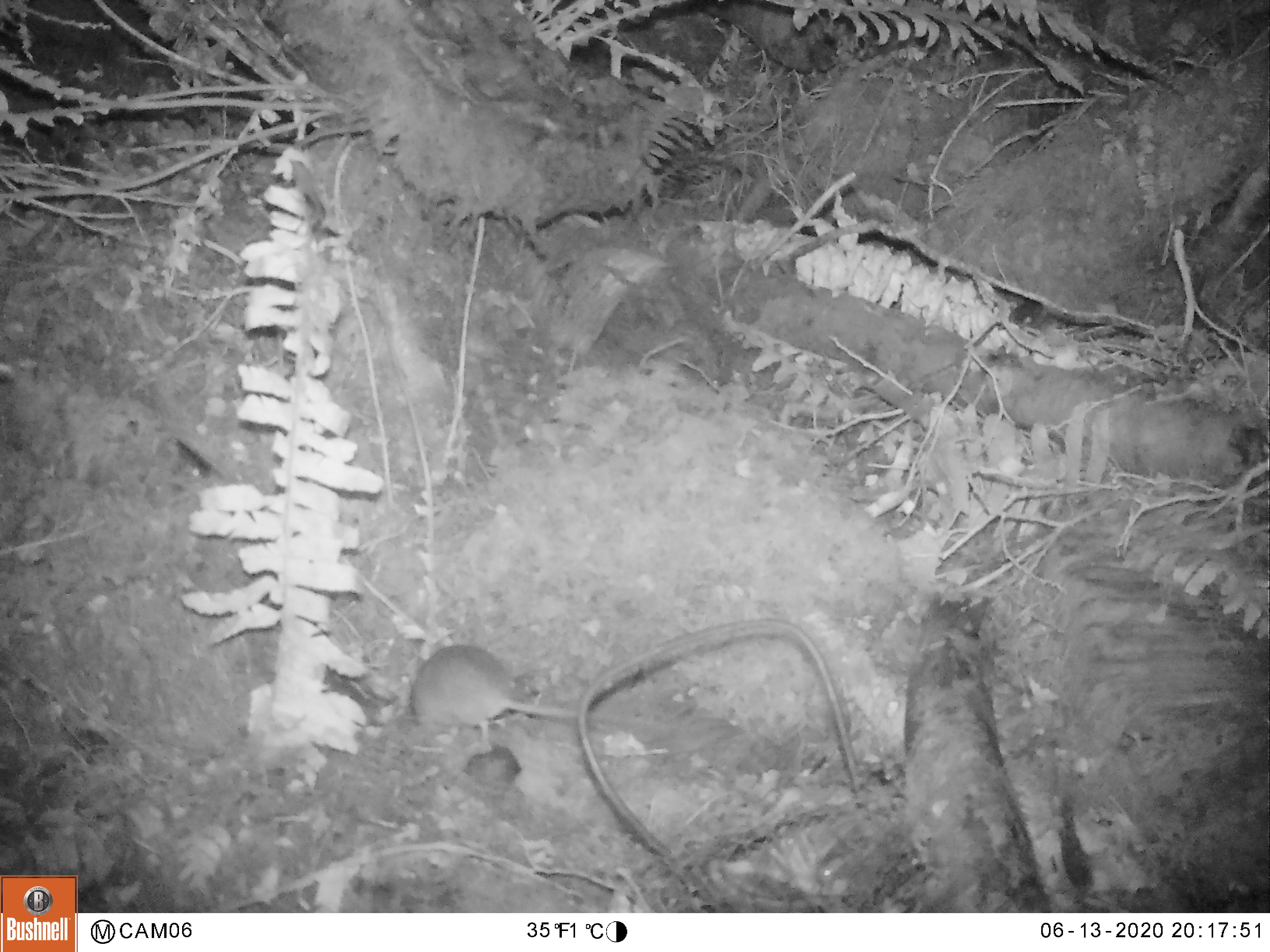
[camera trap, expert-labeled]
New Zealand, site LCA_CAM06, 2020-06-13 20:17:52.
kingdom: Animalia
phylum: Chordata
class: Mammalia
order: Rodentia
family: Muridae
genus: Rattus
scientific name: Rattus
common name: rat